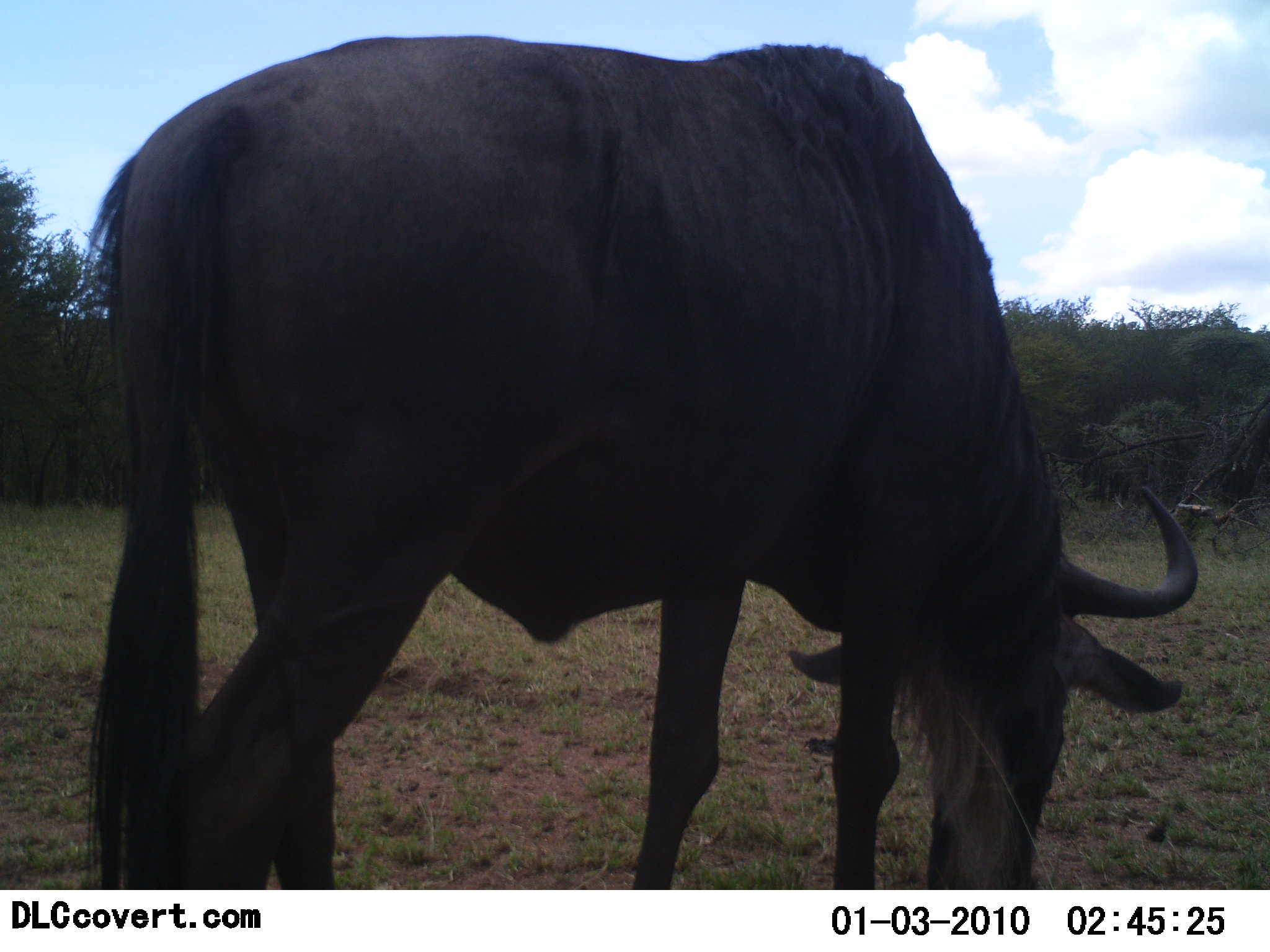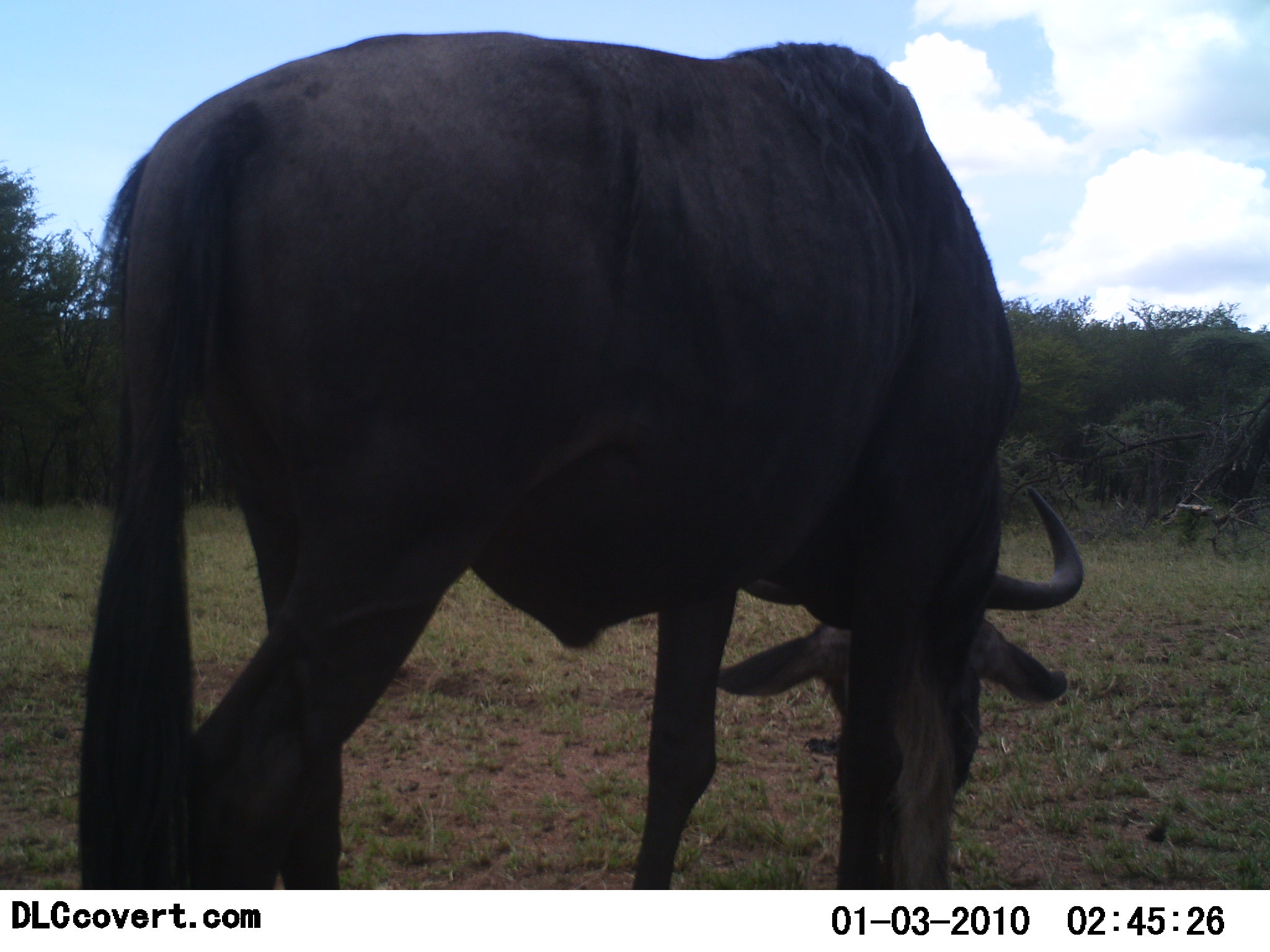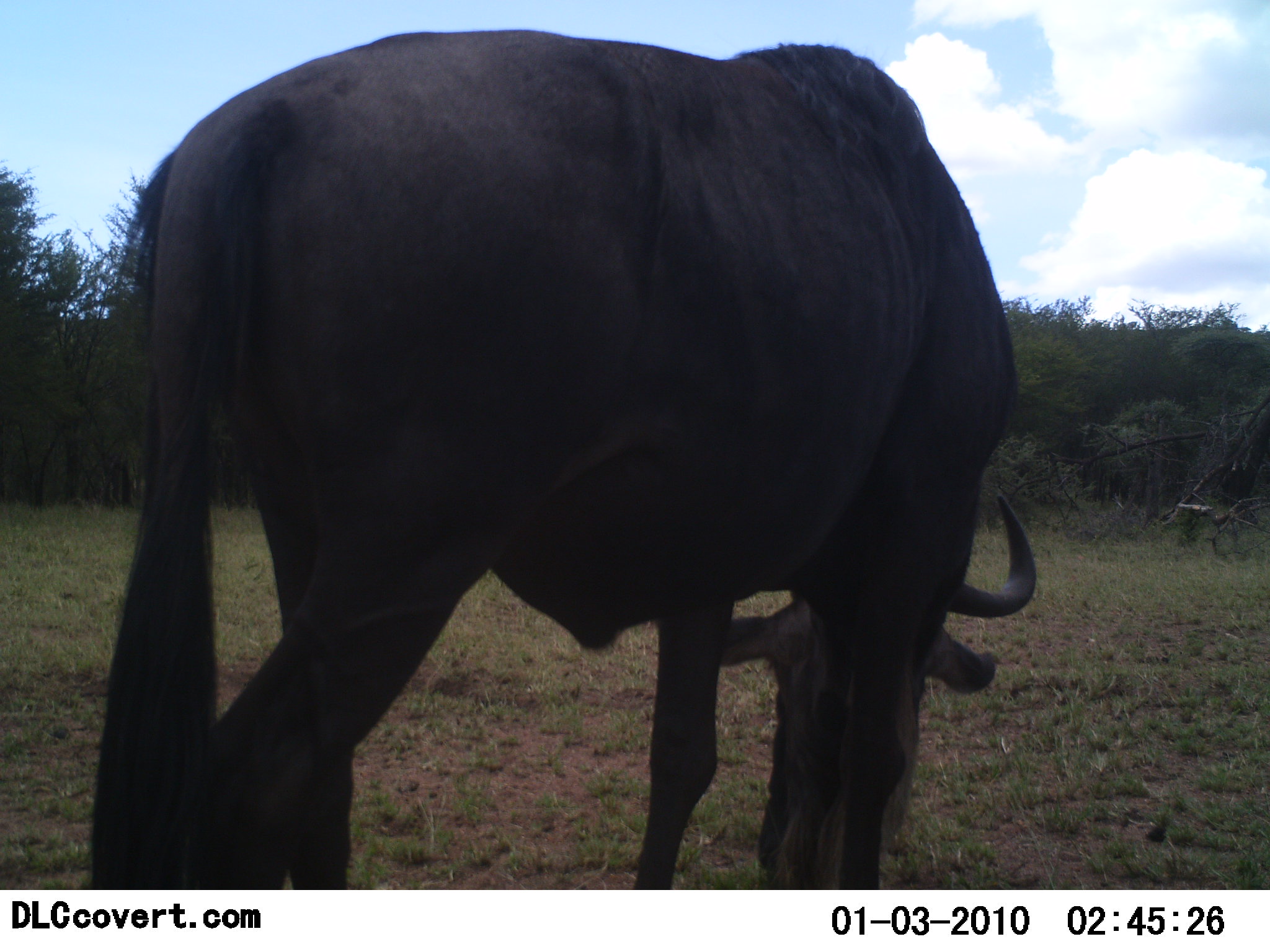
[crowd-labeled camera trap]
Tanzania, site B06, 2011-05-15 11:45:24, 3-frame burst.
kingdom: Animalia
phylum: Chordata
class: Mammalia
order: Artiodactyla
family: Bovidae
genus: Connochaetes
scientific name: Connochaetes taurinus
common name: blue wildebeest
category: wildebeest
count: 1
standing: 9%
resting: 0%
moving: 9%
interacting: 0%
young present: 0%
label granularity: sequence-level